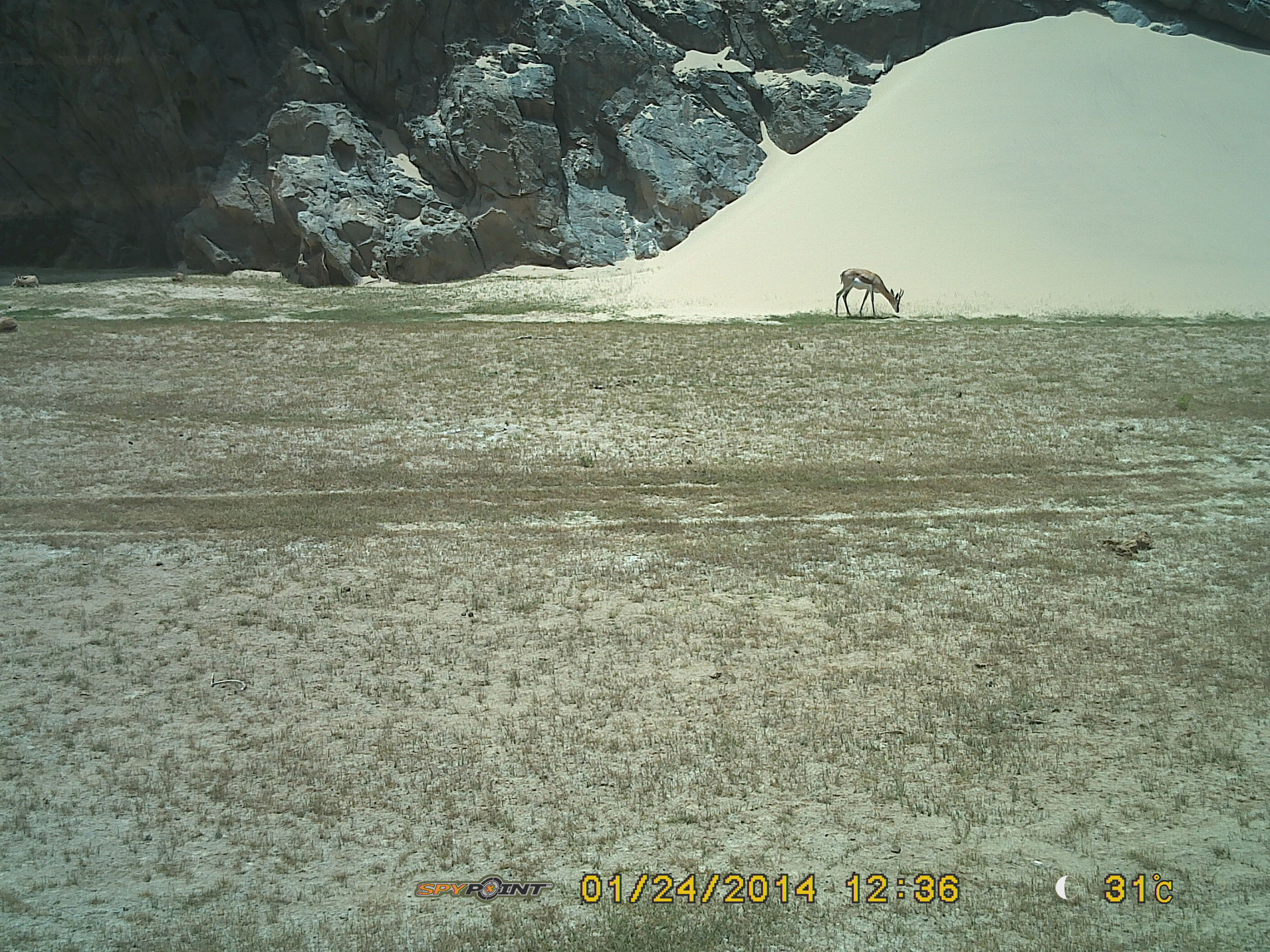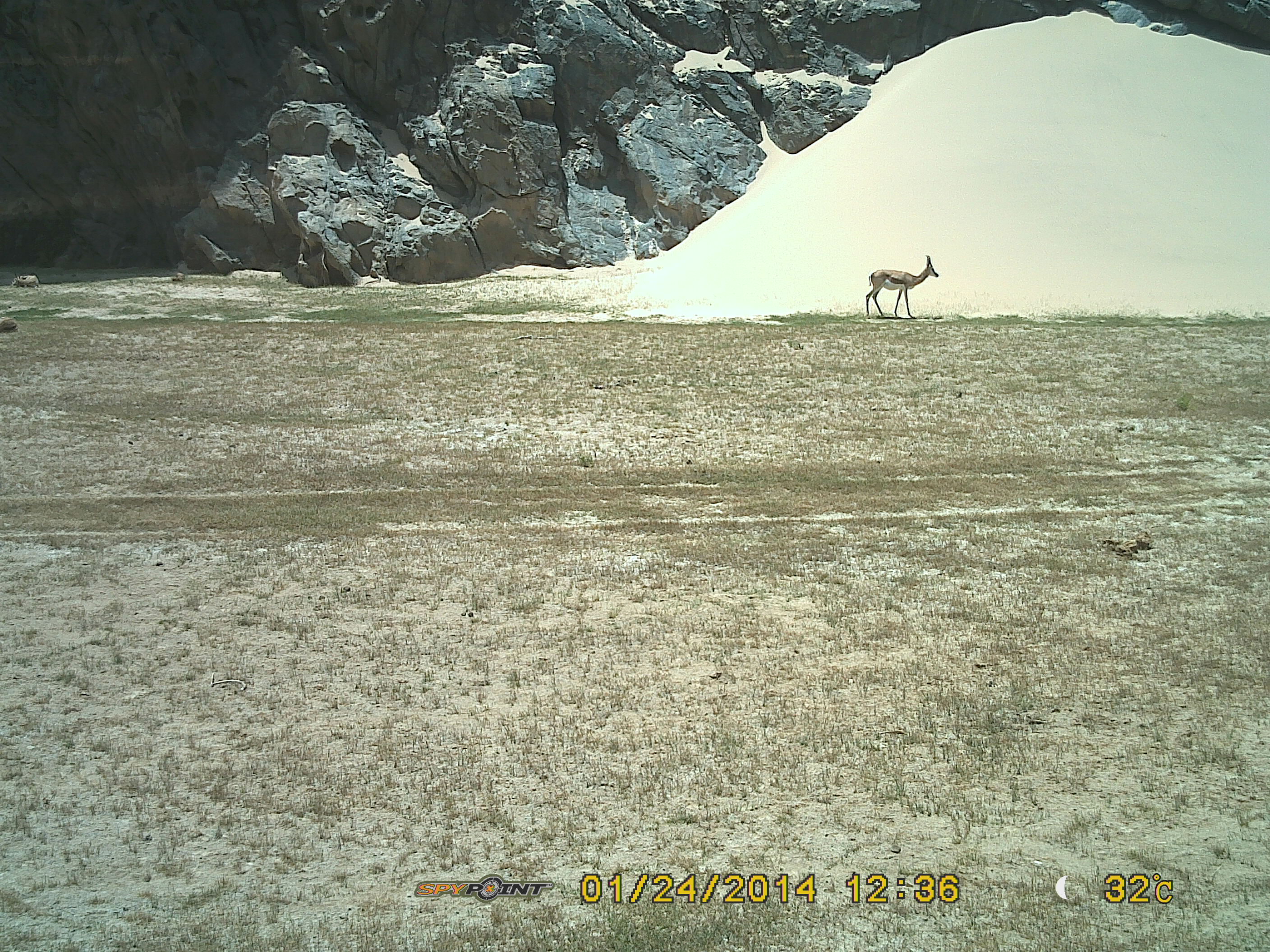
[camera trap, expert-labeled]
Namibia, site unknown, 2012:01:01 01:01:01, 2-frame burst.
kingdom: Animalia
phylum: Chordata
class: Mammalia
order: Artiodactyla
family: Bovidae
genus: Antidorcas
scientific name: Antidorcas marsupialis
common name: springbok